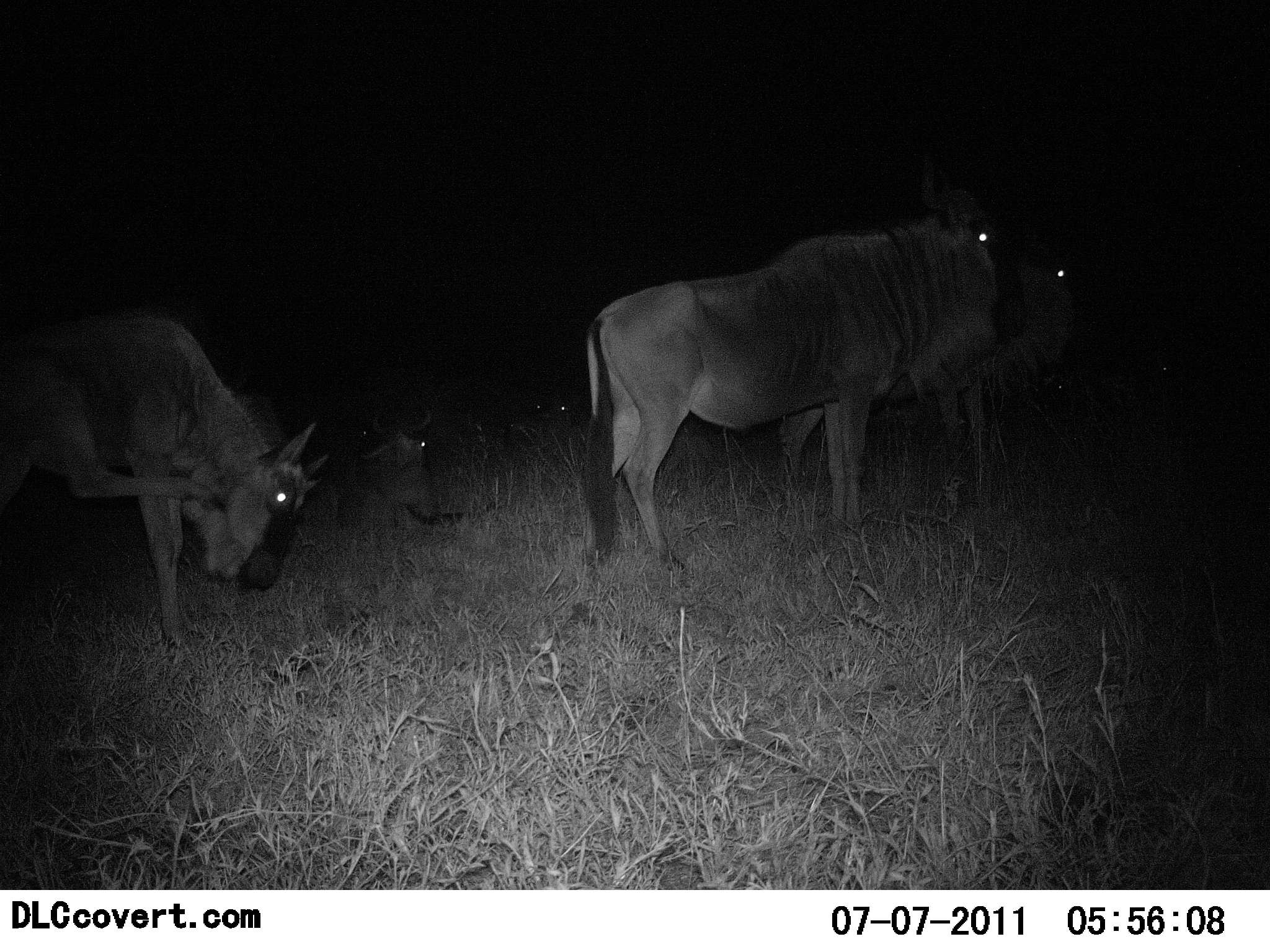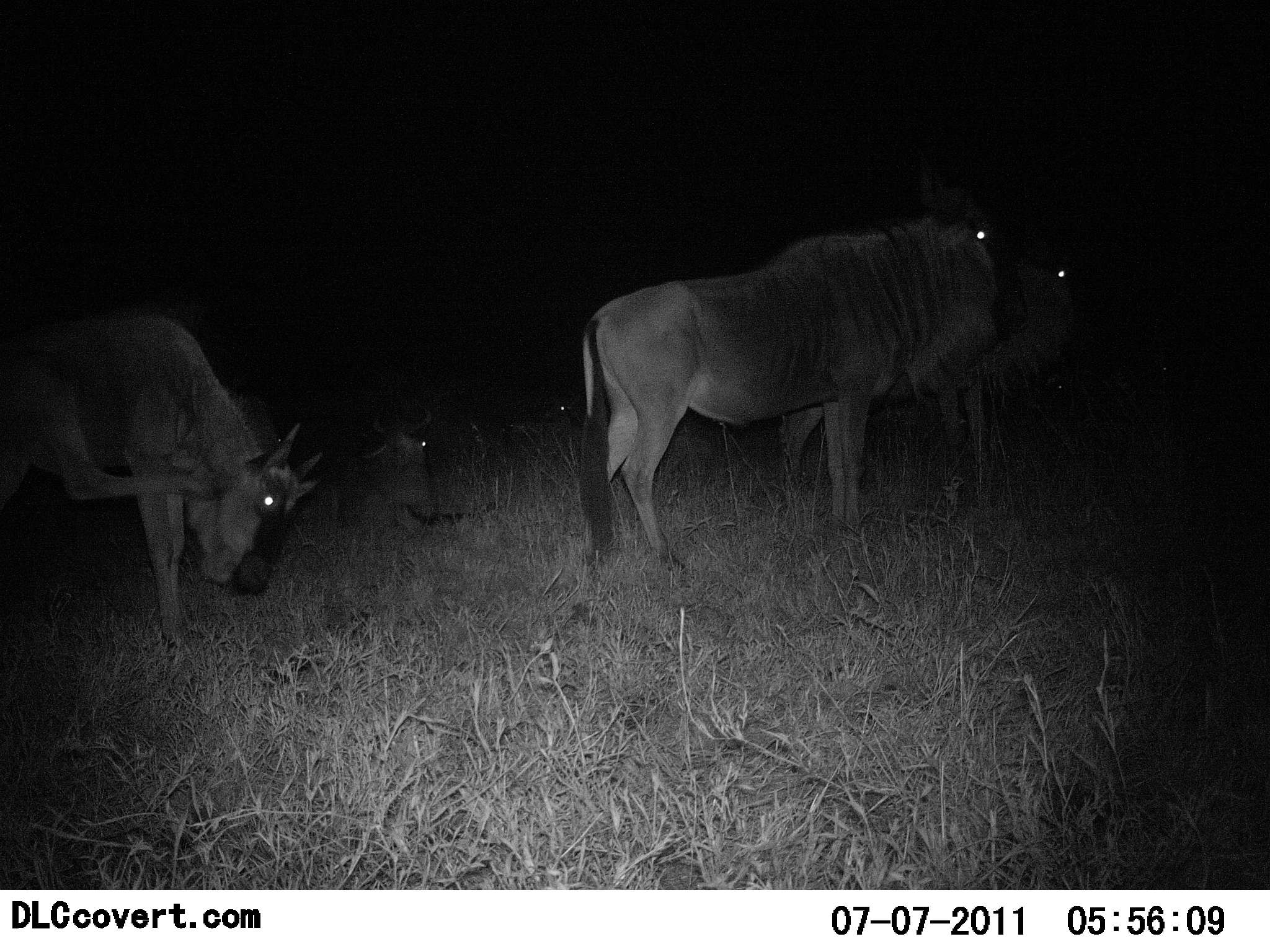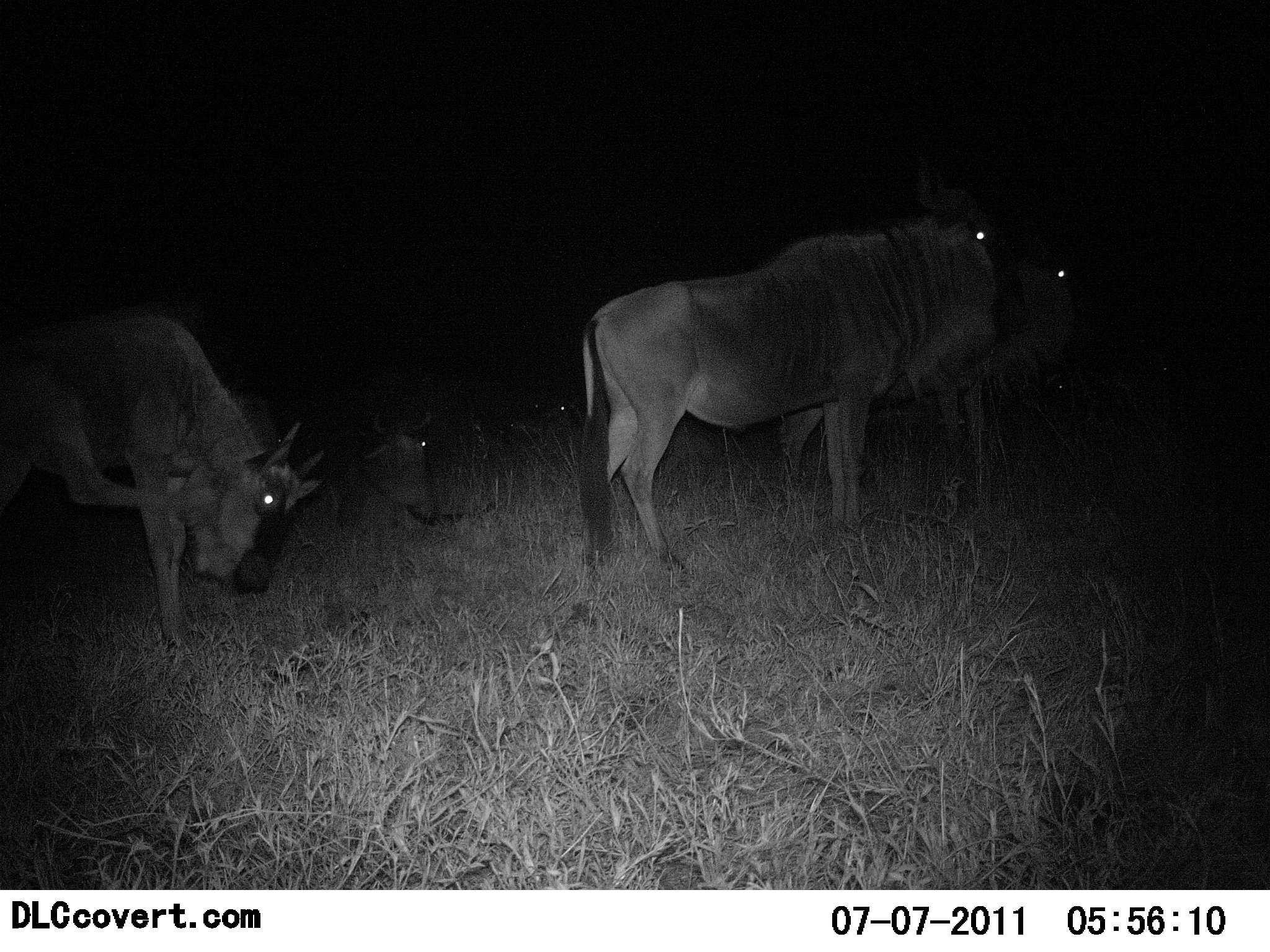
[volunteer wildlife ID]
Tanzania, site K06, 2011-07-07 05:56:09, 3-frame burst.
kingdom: Animalia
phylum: Chordata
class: Mammalia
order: Artiodactyla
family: Bovidae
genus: Connochaetes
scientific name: Connochaetes taurinus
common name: blue wildebeest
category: wildebeest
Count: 4.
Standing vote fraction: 83%.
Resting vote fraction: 42%.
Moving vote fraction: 8%.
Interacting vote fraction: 8%.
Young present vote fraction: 8%.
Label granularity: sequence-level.